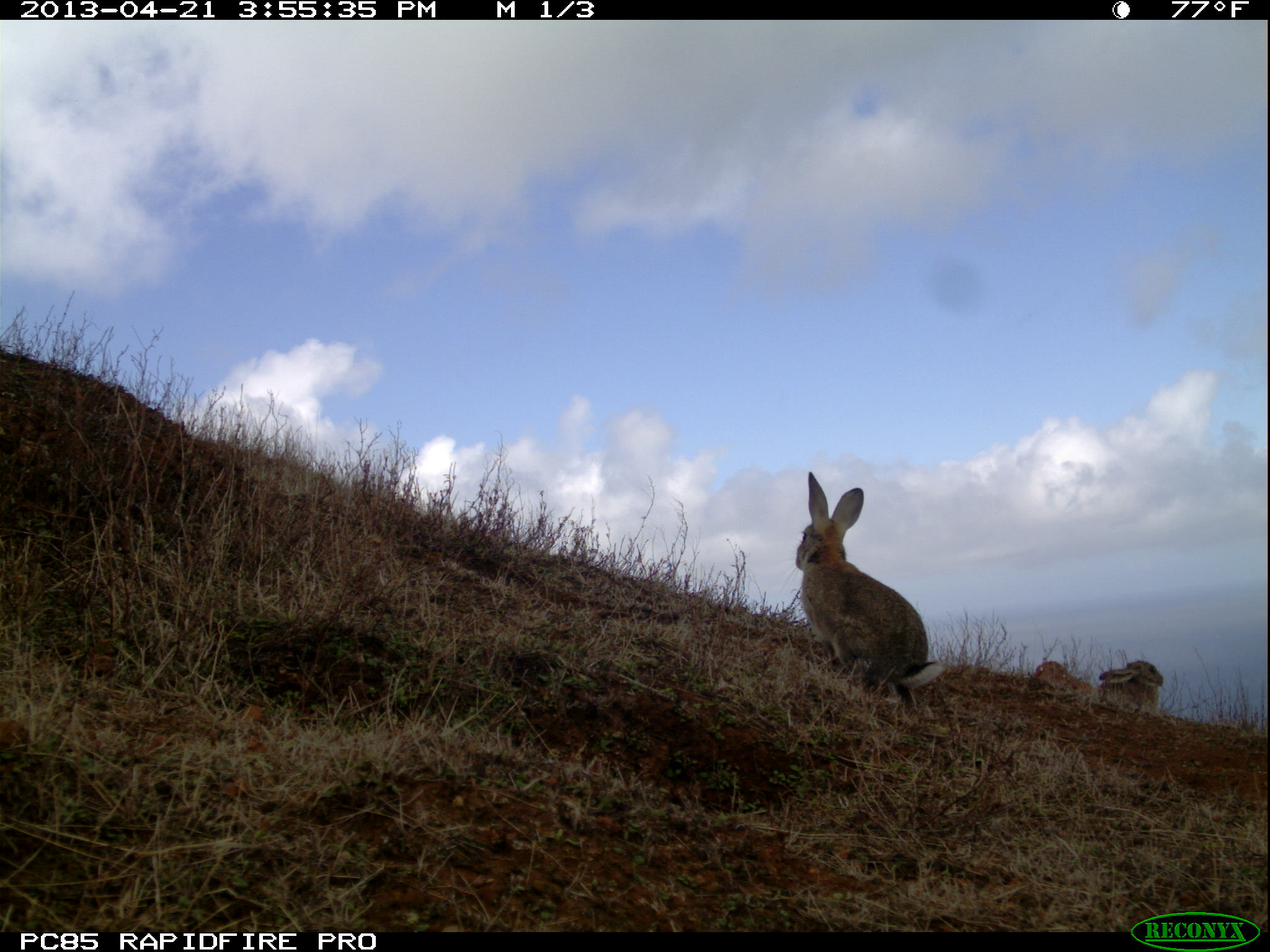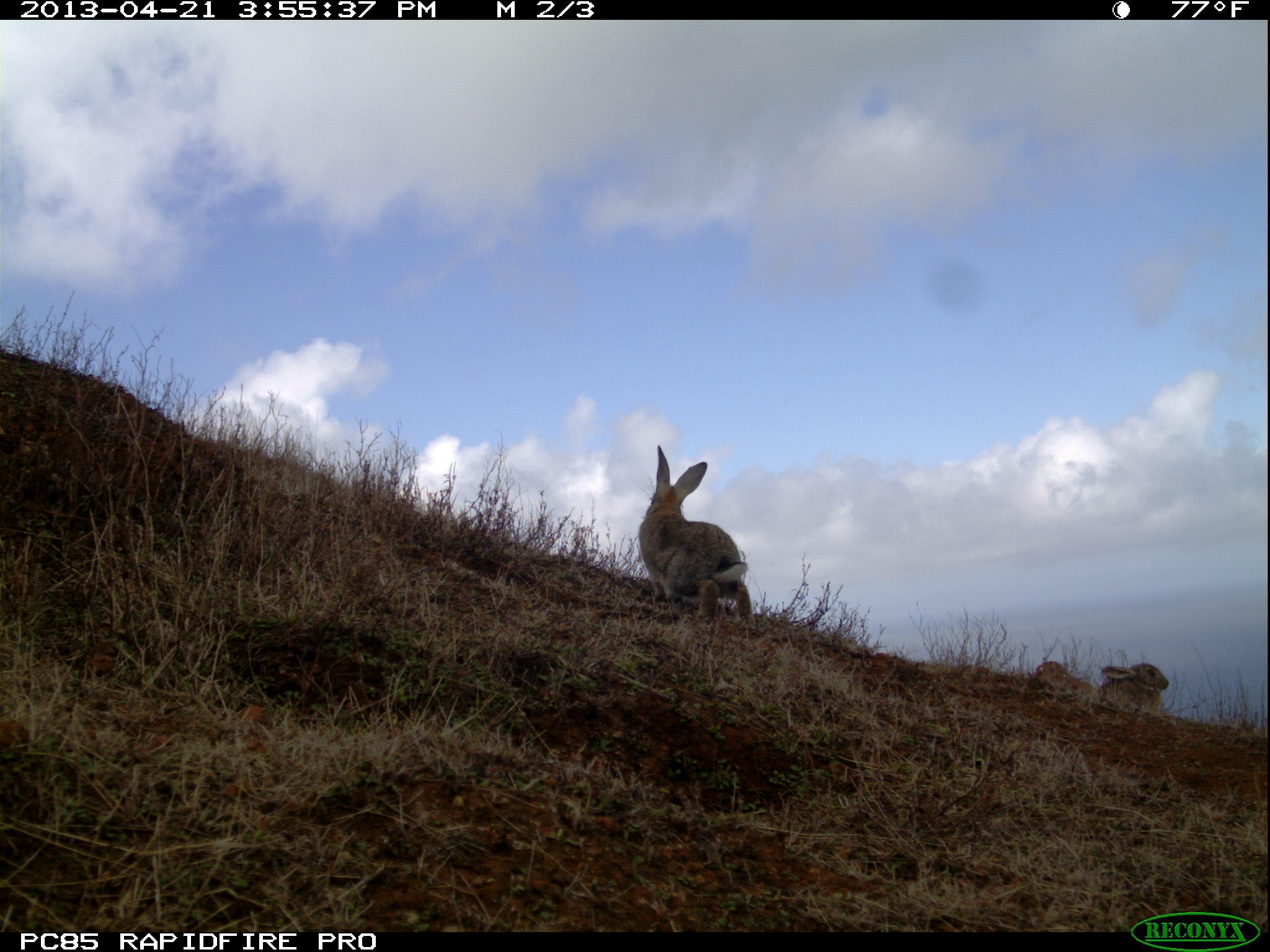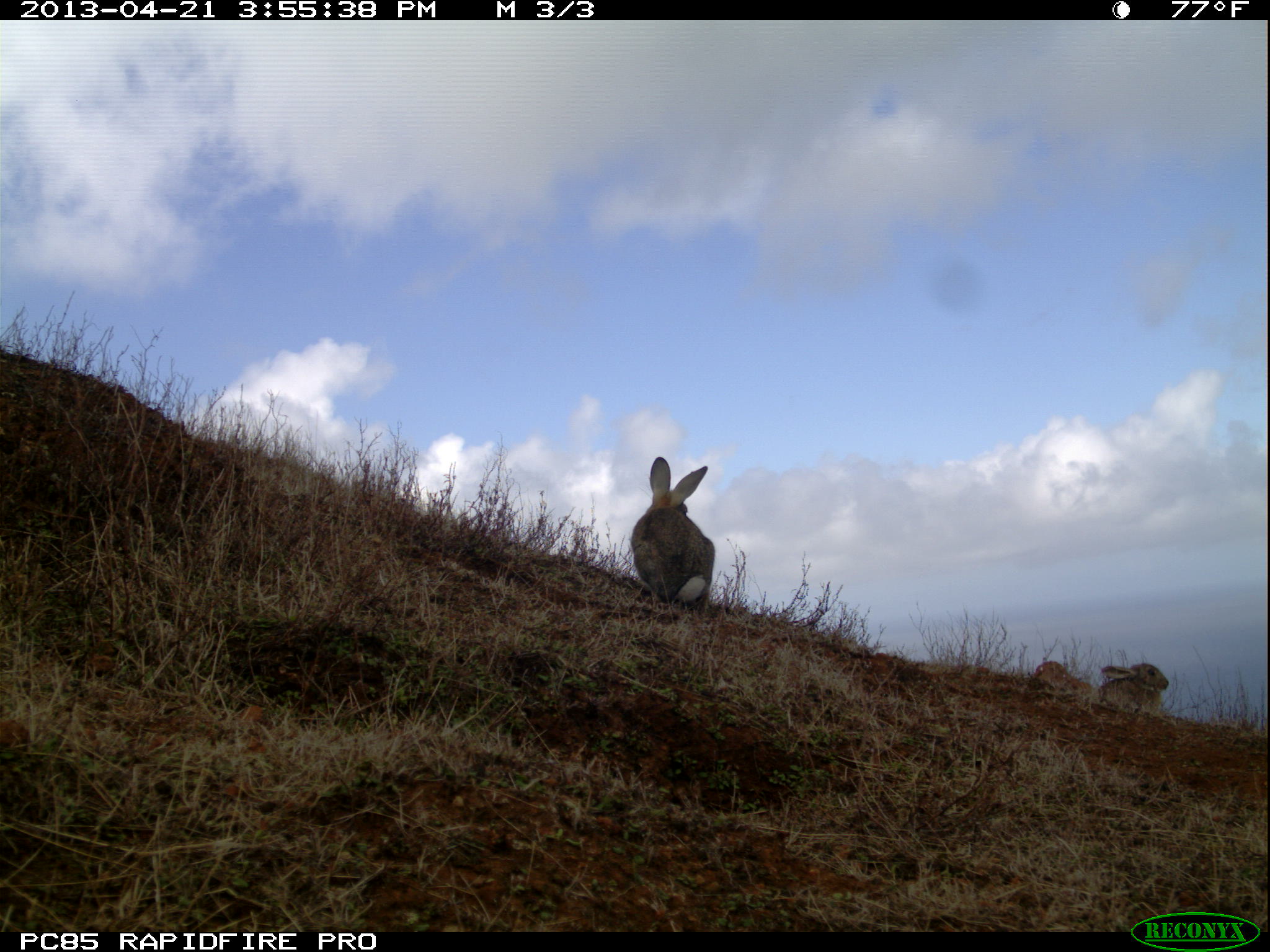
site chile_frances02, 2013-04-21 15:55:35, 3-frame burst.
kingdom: Animalia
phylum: Chordata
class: Mammalia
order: Lagomorpha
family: Leporidae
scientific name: Leporidae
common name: rabbits and hares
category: rabbit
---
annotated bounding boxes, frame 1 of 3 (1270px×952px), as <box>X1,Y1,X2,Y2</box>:
rabbit: <box>792,475,943,717</box>; <box>1094,656,1164,715</box>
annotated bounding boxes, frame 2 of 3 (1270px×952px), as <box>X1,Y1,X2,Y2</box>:
rabbit: <box>634,448,752,630</box>; <box>1092,658,1173,716</box>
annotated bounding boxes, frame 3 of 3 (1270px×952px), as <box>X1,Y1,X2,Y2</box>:
rabbit: <box>629,458,715,612</box>; <box>1094,658,1171,714</box>